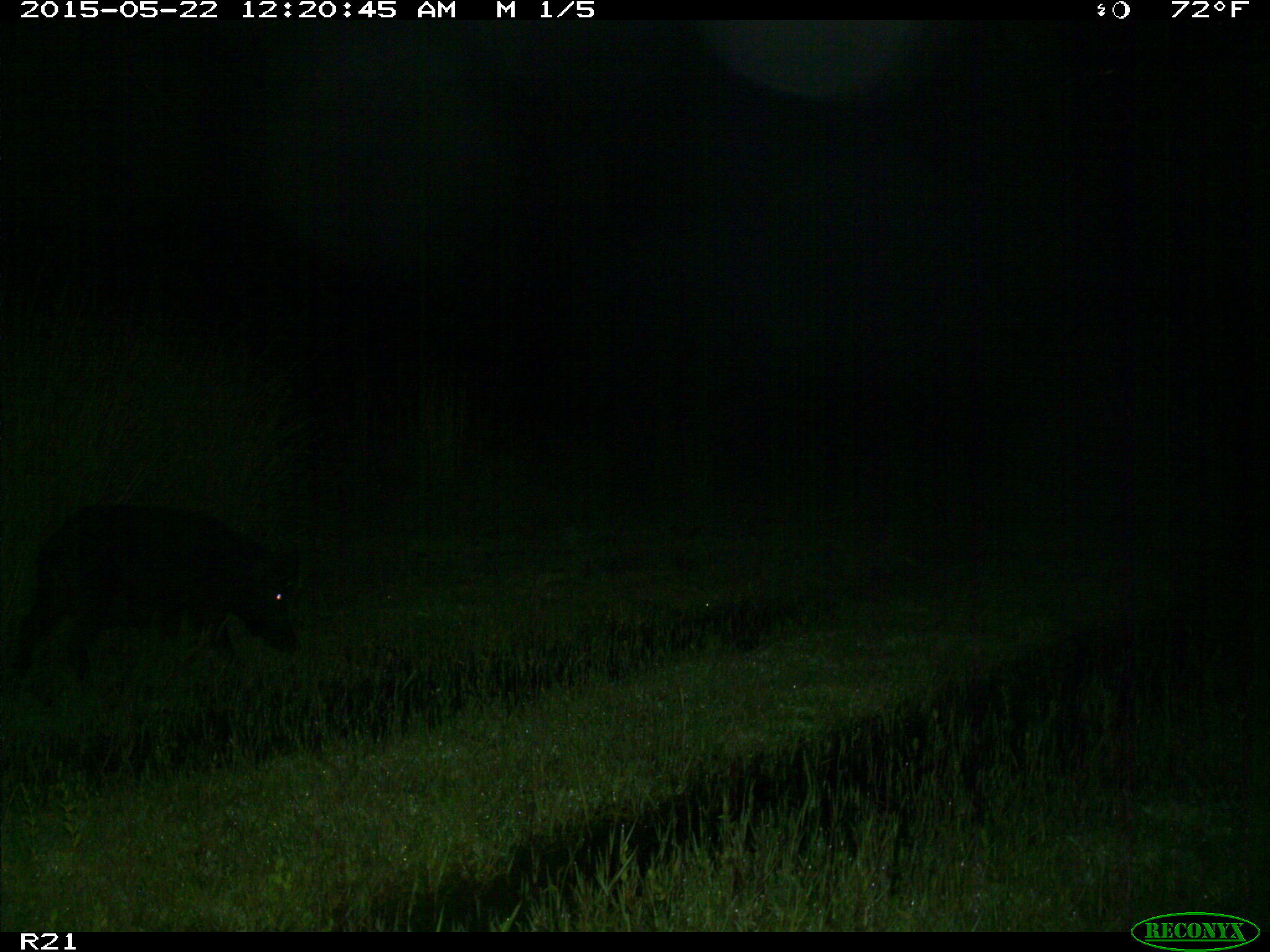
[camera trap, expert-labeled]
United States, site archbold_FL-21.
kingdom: Animalia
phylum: Chordata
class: Mammalia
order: Artiodactyla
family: Suidae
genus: Sus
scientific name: Sus scrofa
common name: wild boar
Sus scrofa (wild boar).